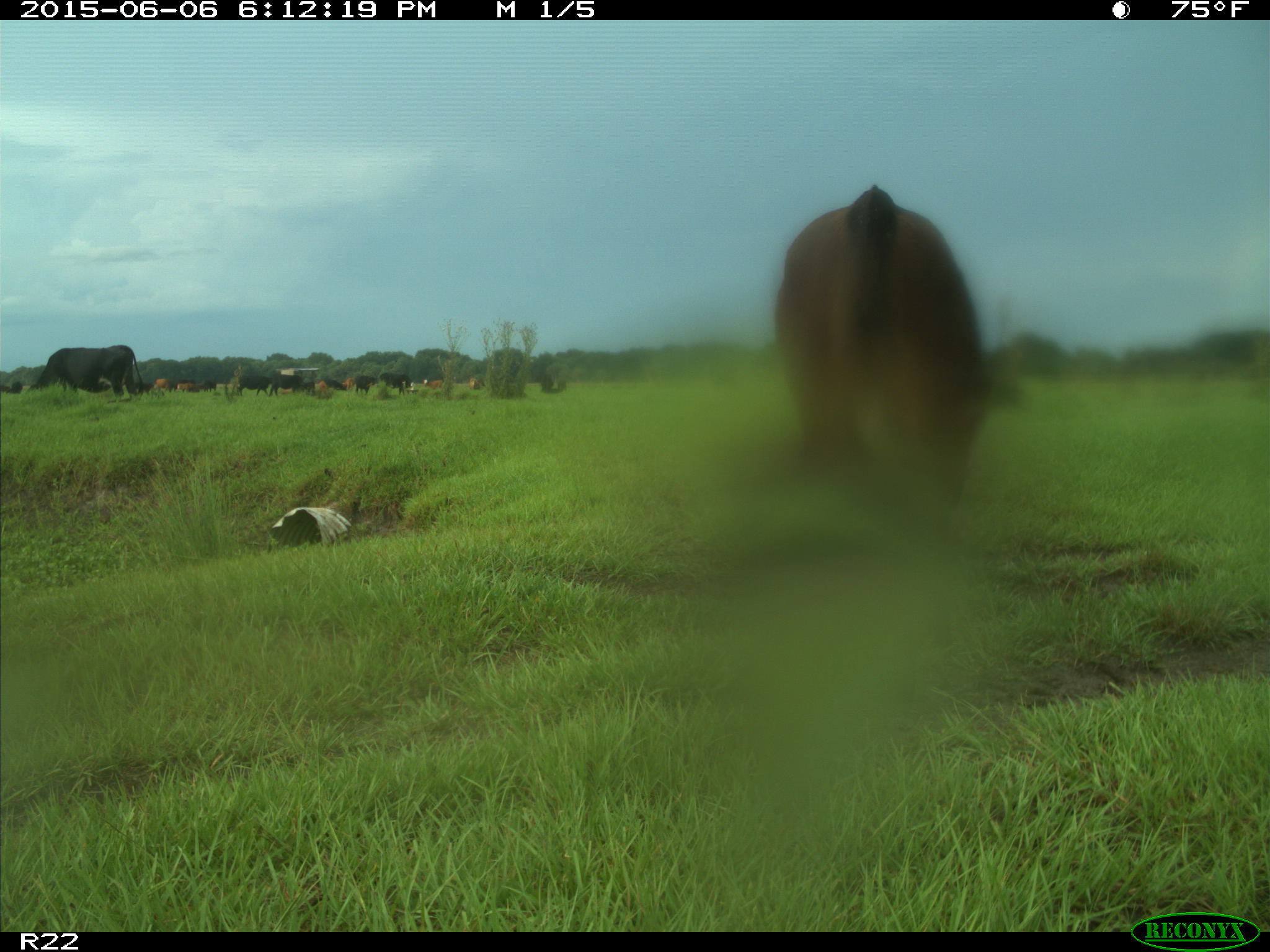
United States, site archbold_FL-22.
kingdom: Animalia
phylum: Chordata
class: Mammalia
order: Artiodactyla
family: Bovidae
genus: Bos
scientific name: Bos taurus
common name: domestic cow